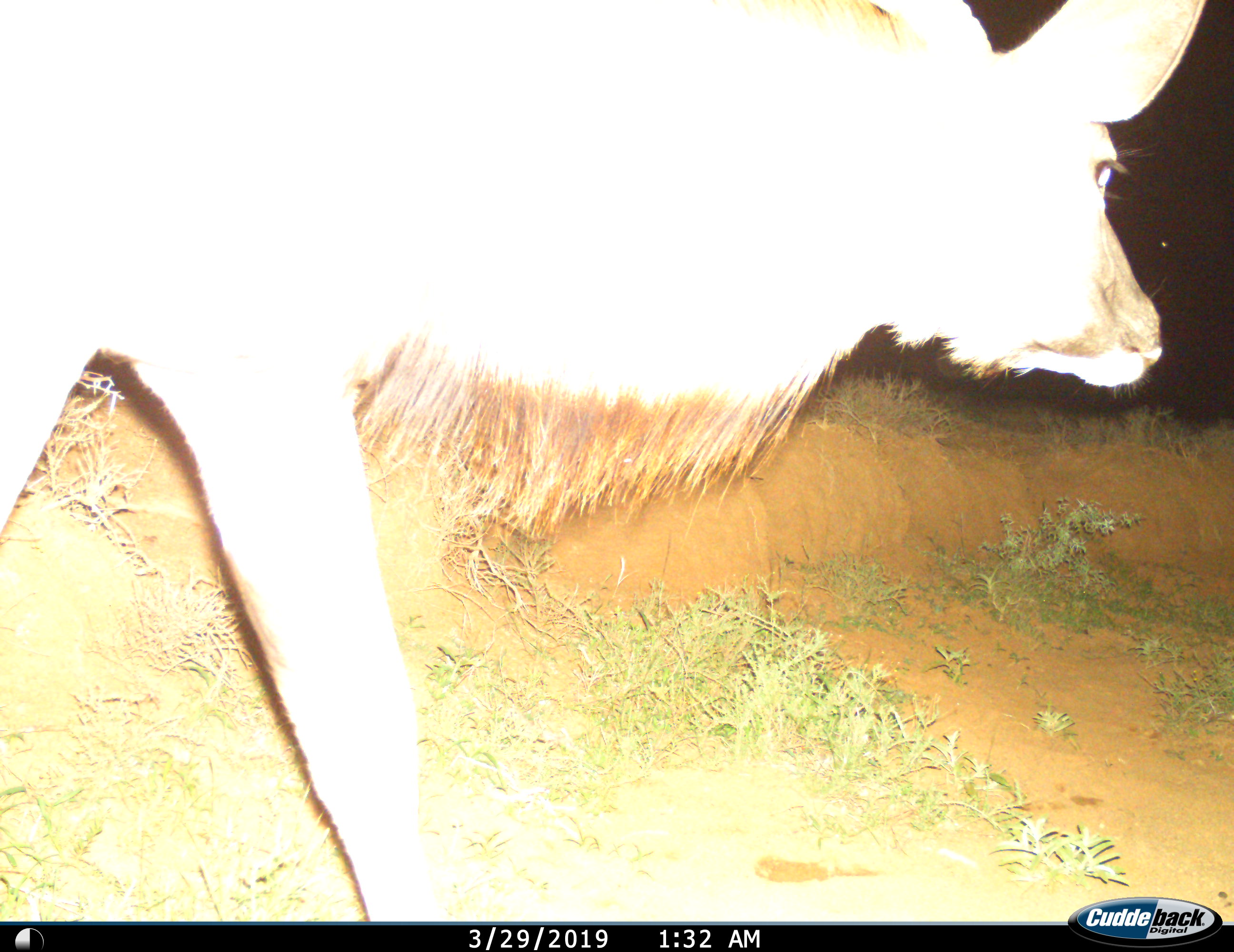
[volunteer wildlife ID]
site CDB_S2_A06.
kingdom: Animalia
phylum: Chordata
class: Mammalia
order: Artiodactyla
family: Bovidae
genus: Tragelaphus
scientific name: Tragelaphus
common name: kudu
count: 1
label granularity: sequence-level